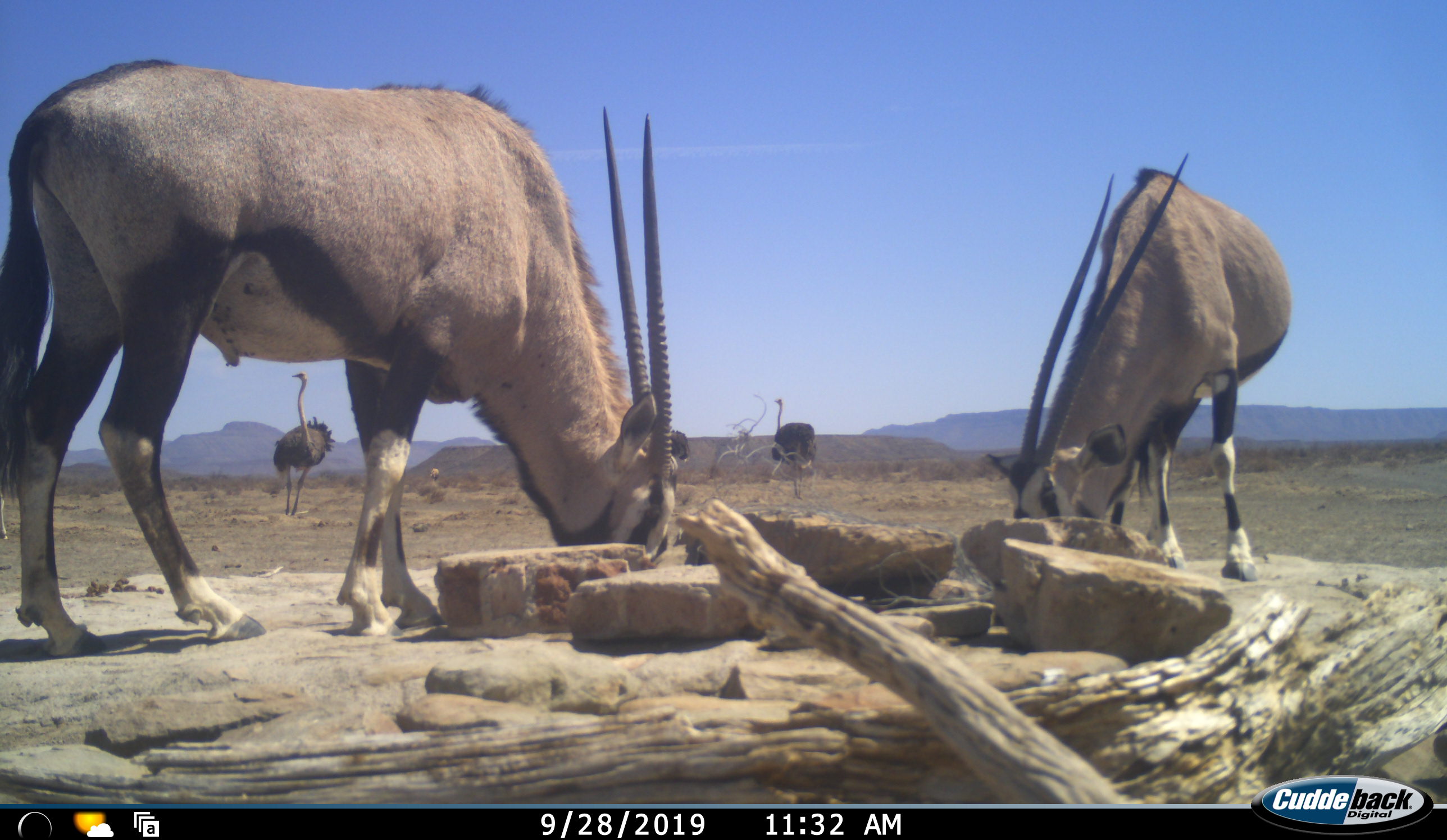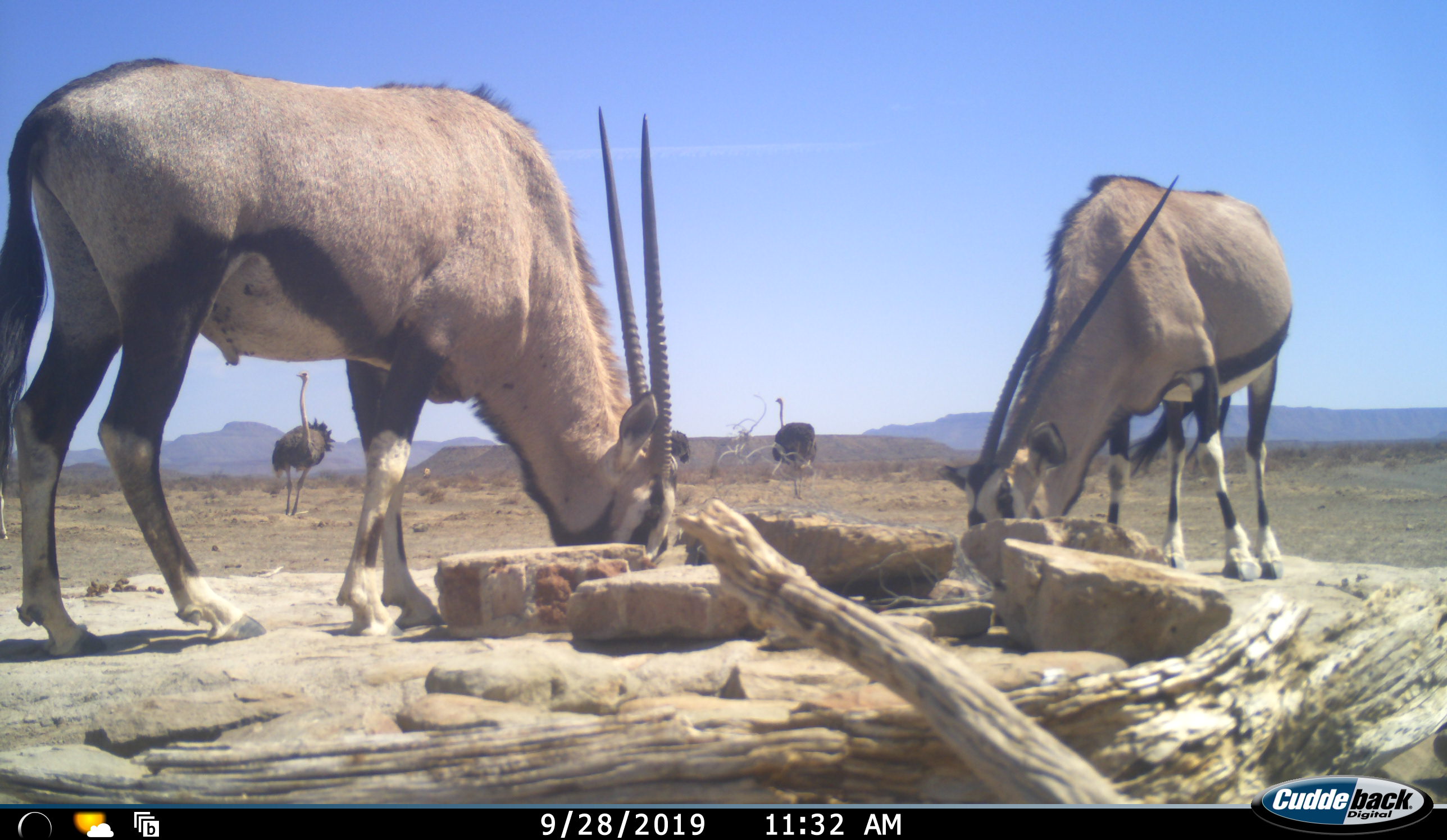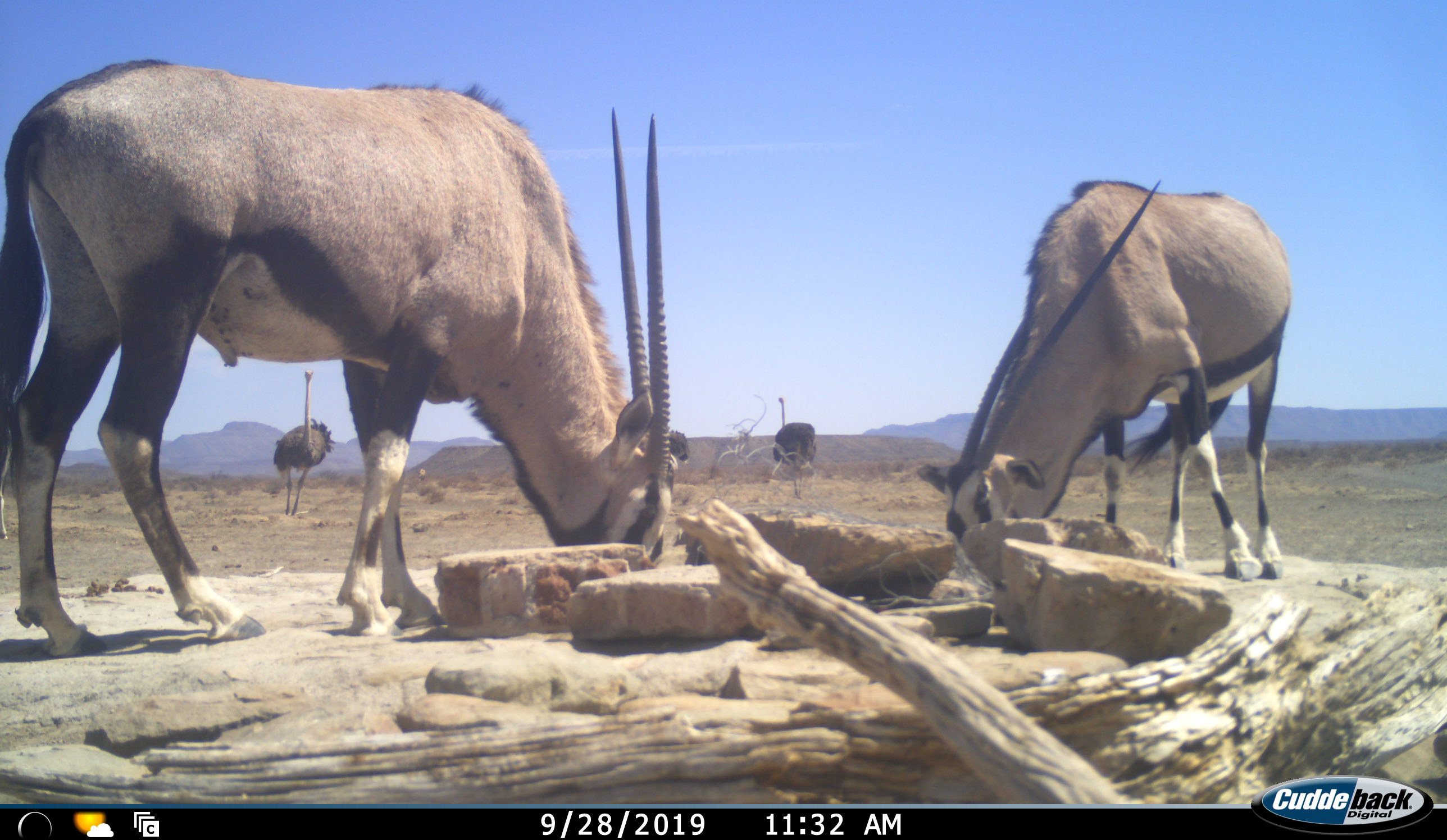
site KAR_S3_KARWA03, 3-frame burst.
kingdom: Animalia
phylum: Chordata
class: Mammalia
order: Artiodactyla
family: Bovidae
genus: Oryx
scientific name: Oryx gazella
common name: gemsbok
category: oryx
Oryx (gemsbok) (Oryx gazella), count 2. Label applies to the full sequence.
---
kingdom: Animalia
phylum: Chordata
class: Aves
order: Struthioniformes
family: Struthionidae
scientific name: Struthionidae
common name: ostrich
Ostrich (Struthionidae), count 3. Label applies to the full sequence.